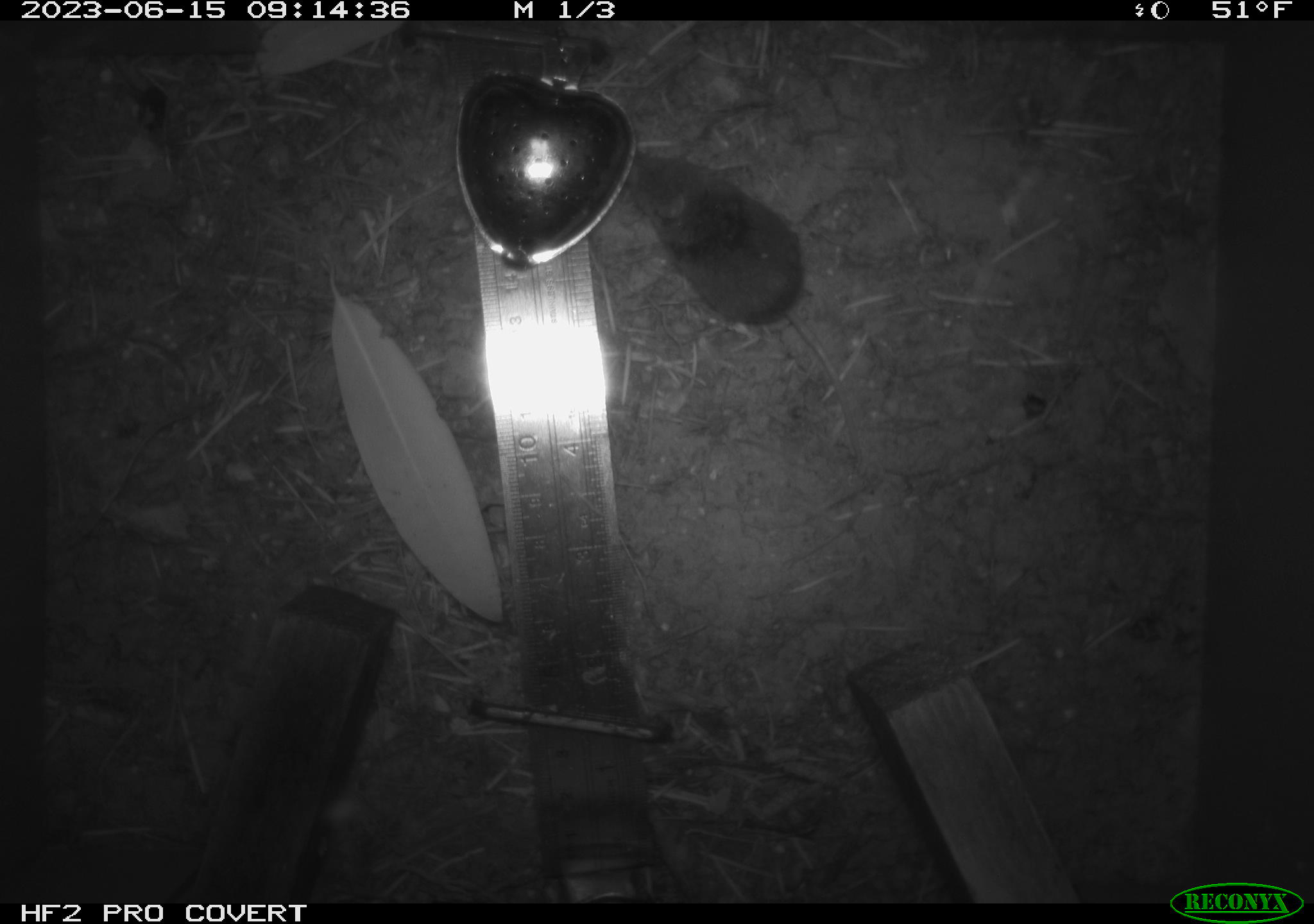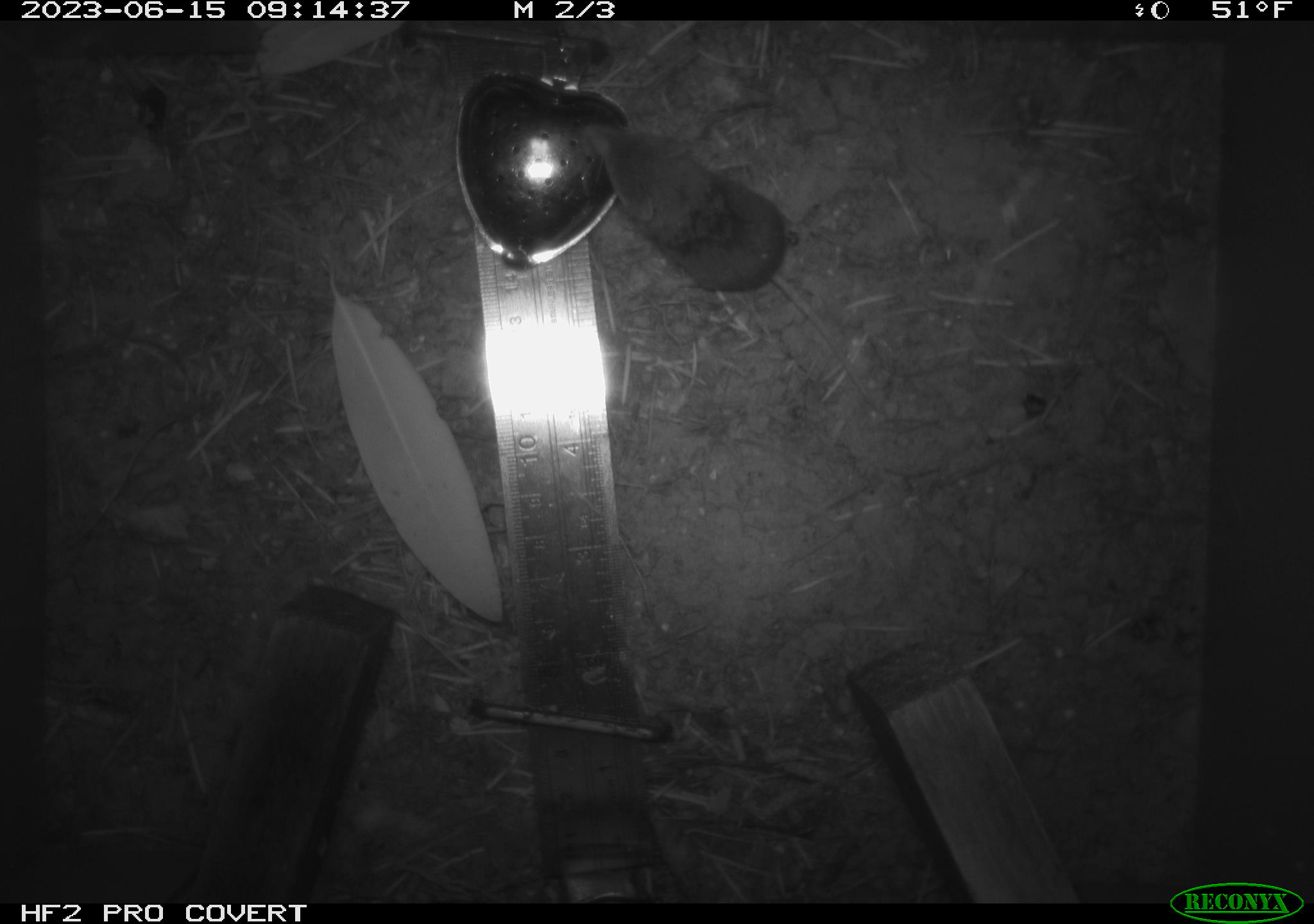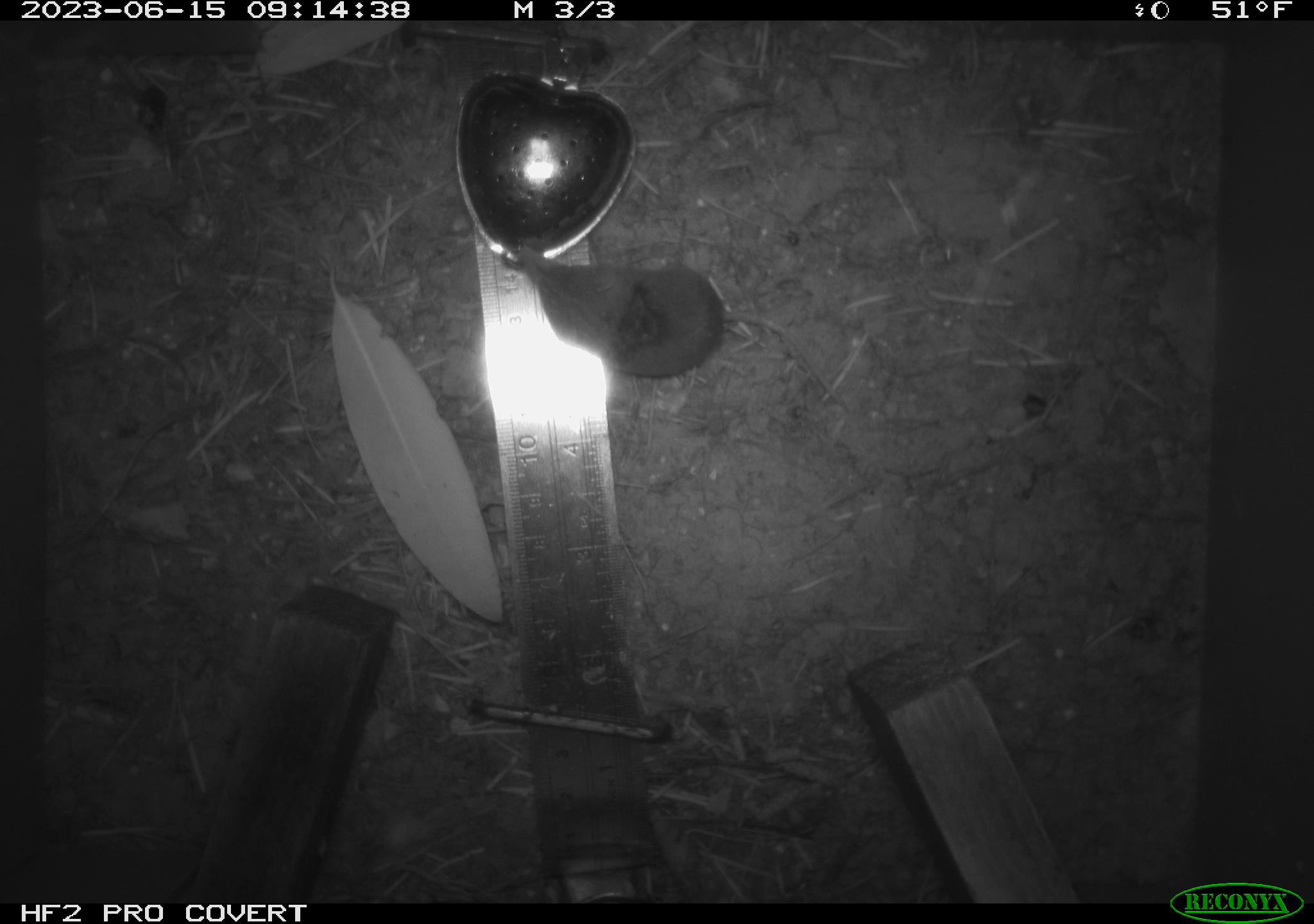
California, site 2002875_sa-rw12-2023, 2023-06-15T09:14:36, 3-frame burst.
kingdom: Animalia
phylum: Chordata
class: Mammalia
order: Eulipotyphla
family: Soricidae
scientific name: Soricidae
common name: shrews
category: soricidae family